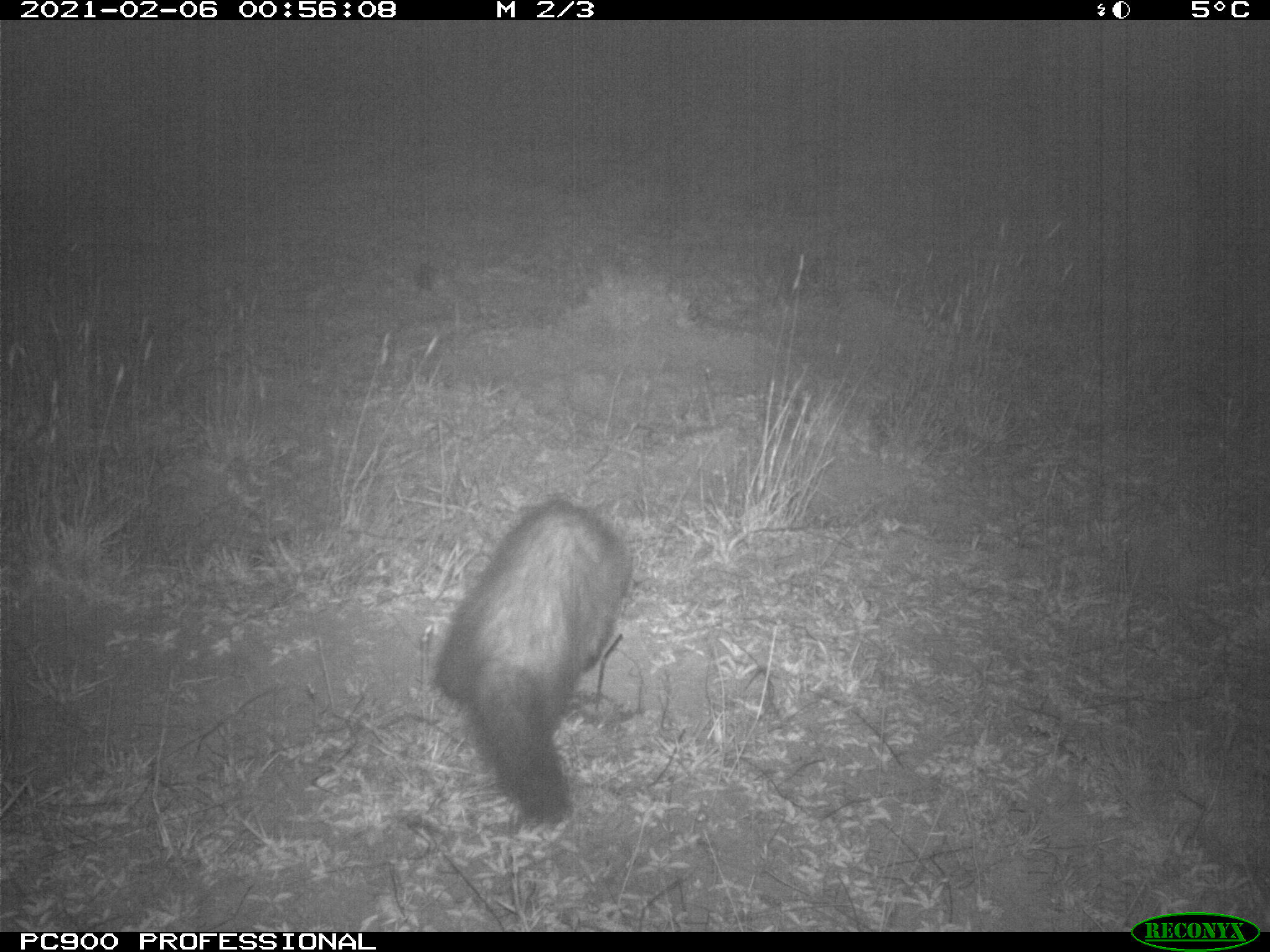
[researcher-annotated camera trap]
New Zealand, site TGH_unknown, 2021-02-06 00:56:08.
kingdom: Animalia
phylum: Chordata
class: Mammalia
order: Carnivora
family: Mustelidae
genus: Mustela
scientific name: Mustela furo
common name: ferret